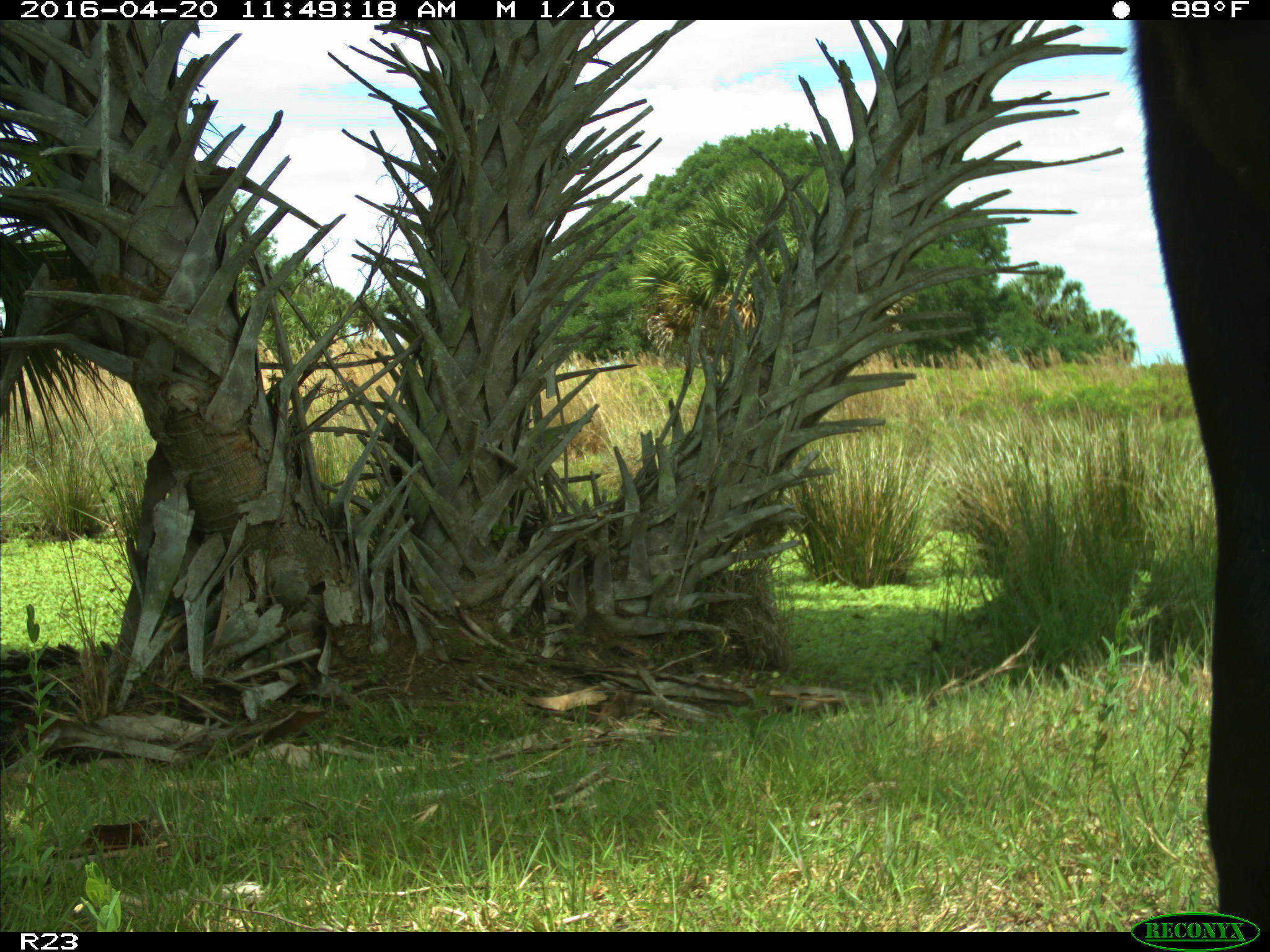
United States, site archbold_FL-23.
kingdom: Animalia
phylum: Chordata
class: Mammalia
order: Artiodactyla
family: Bovidae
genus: Bos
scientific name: Bos taurus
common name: domestic cow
Bos taurus (domestic cow).